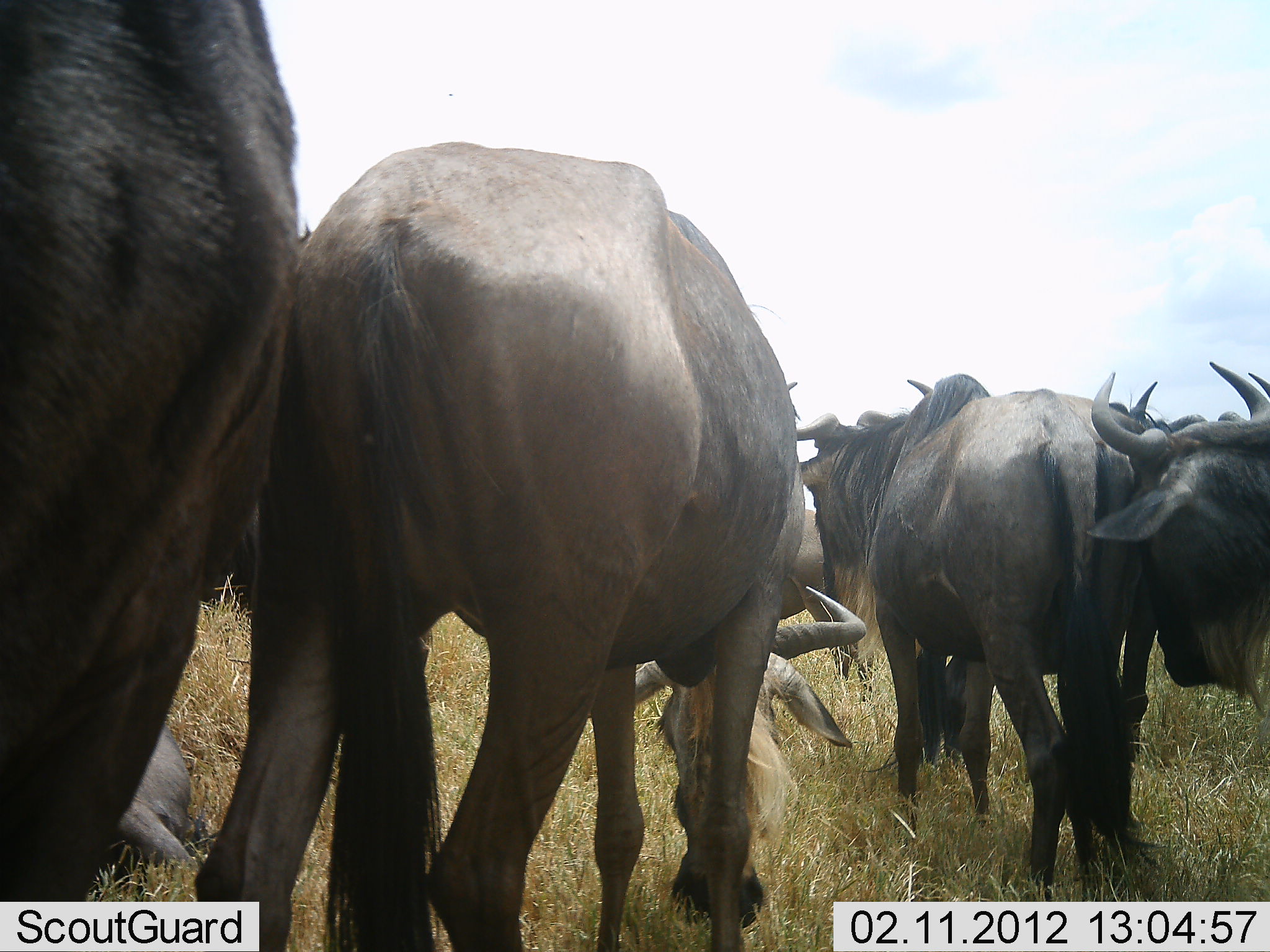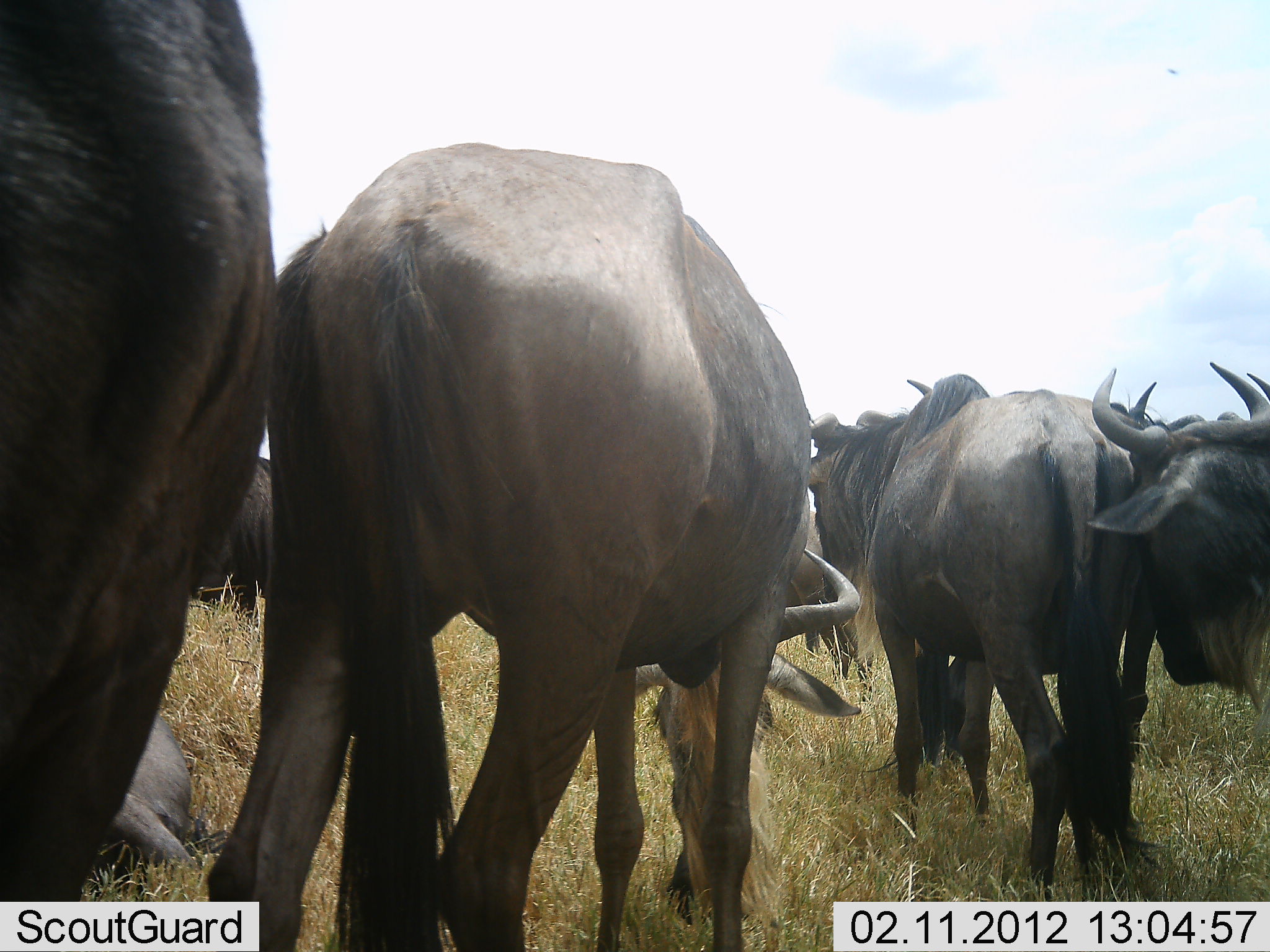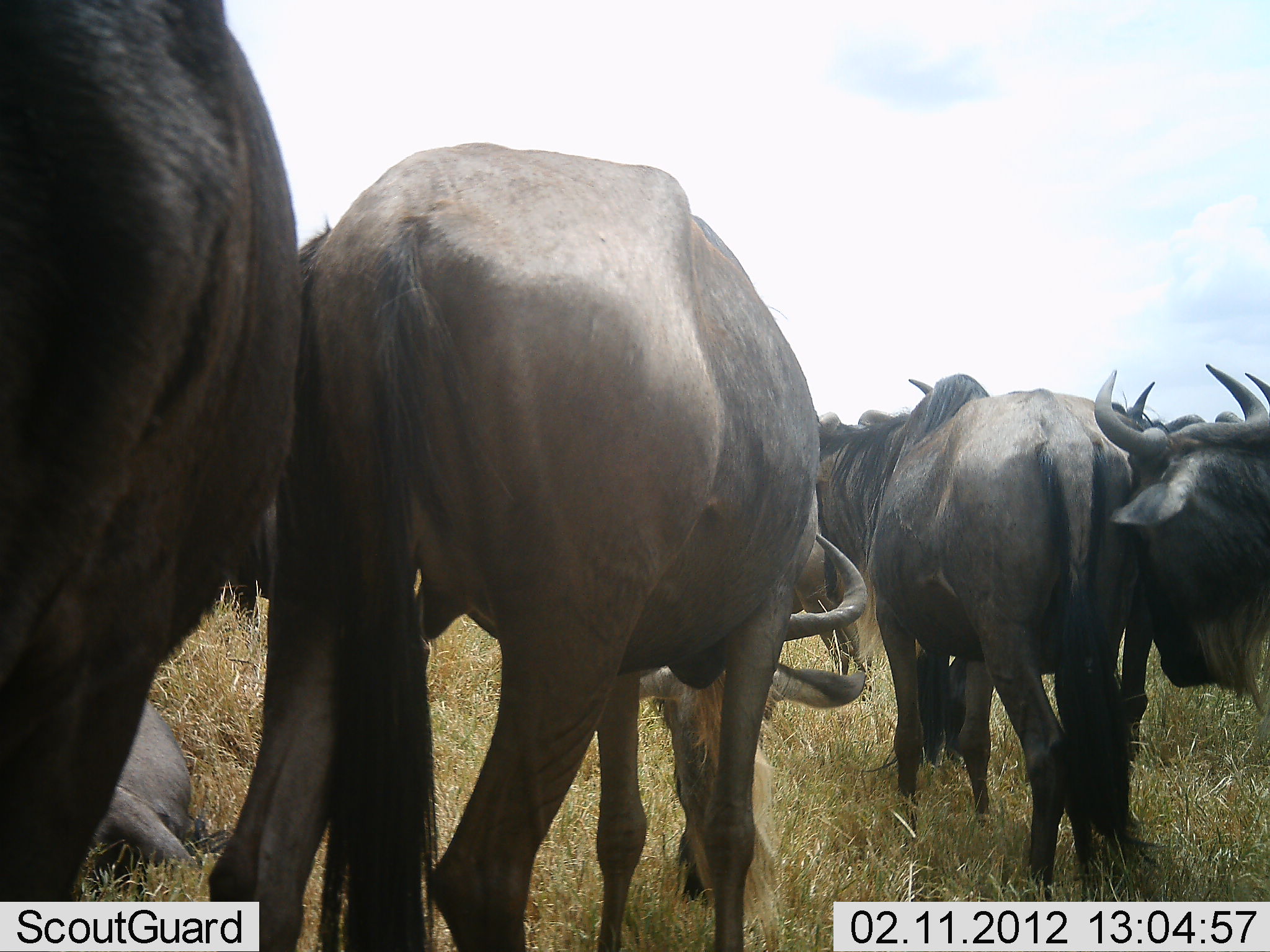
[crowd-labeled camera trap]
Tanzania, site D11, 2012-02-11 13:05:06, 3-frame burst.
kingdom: Animalia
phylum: Chordata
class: Mammalia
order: Artiodactyla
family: Bovidae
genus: Connochaetes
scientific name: Connochaetes taurinus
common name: blue wildebeest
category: wildebeest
Wildebeest (blue wildebeest) (Connochaetes taurinus), count 7. Behavior (volunteer vote fractions): standing 73%, resting 53%, moving 7%, interacting 7%. Young present (vote fraction): 0%. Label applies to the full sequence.